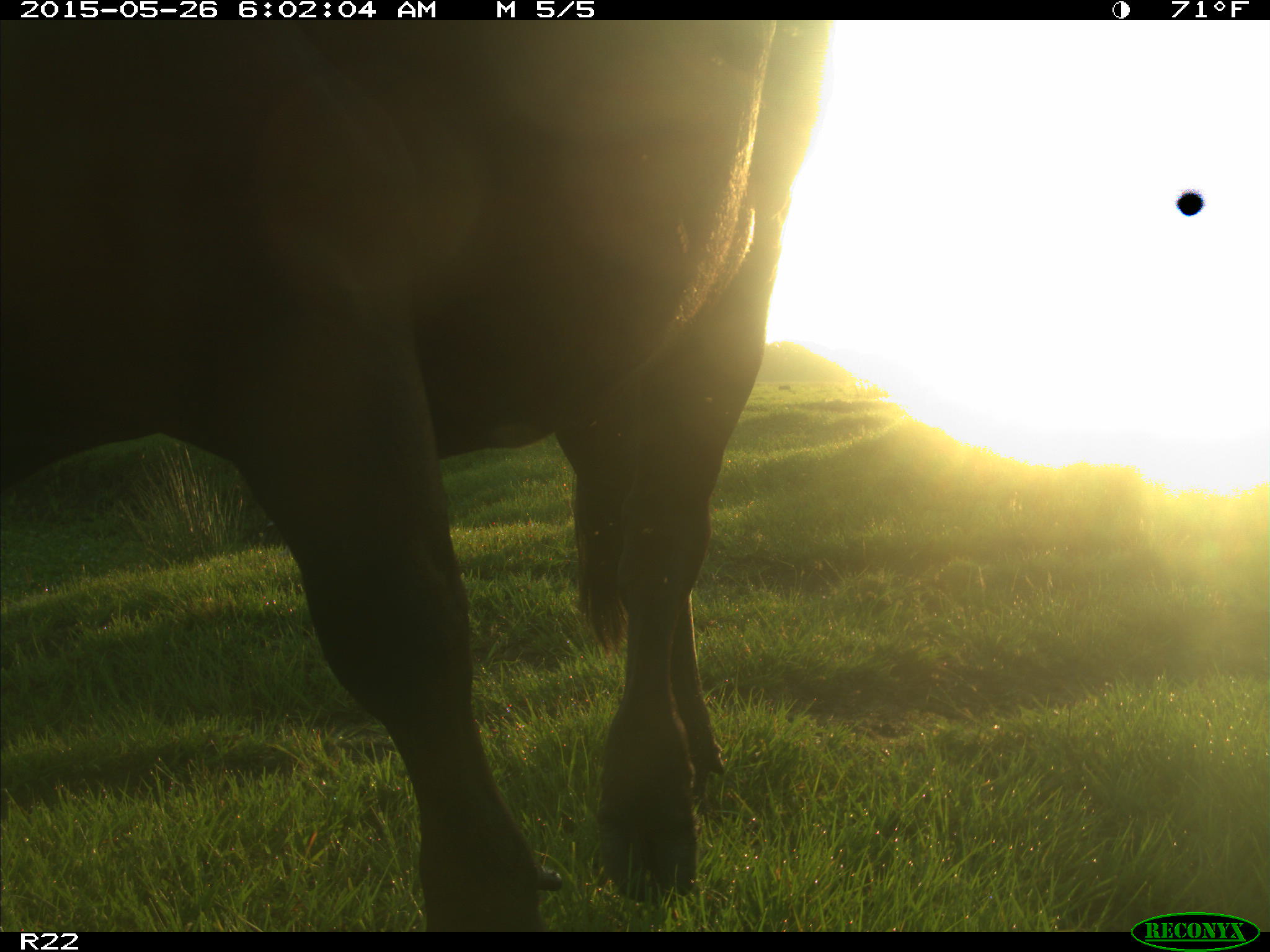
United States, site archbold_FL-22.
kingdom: Animalia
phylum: Chordata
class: Mammalia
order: Artiodactyla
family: Bovidae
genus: Bos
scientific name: Bos taurus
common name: domestic cow